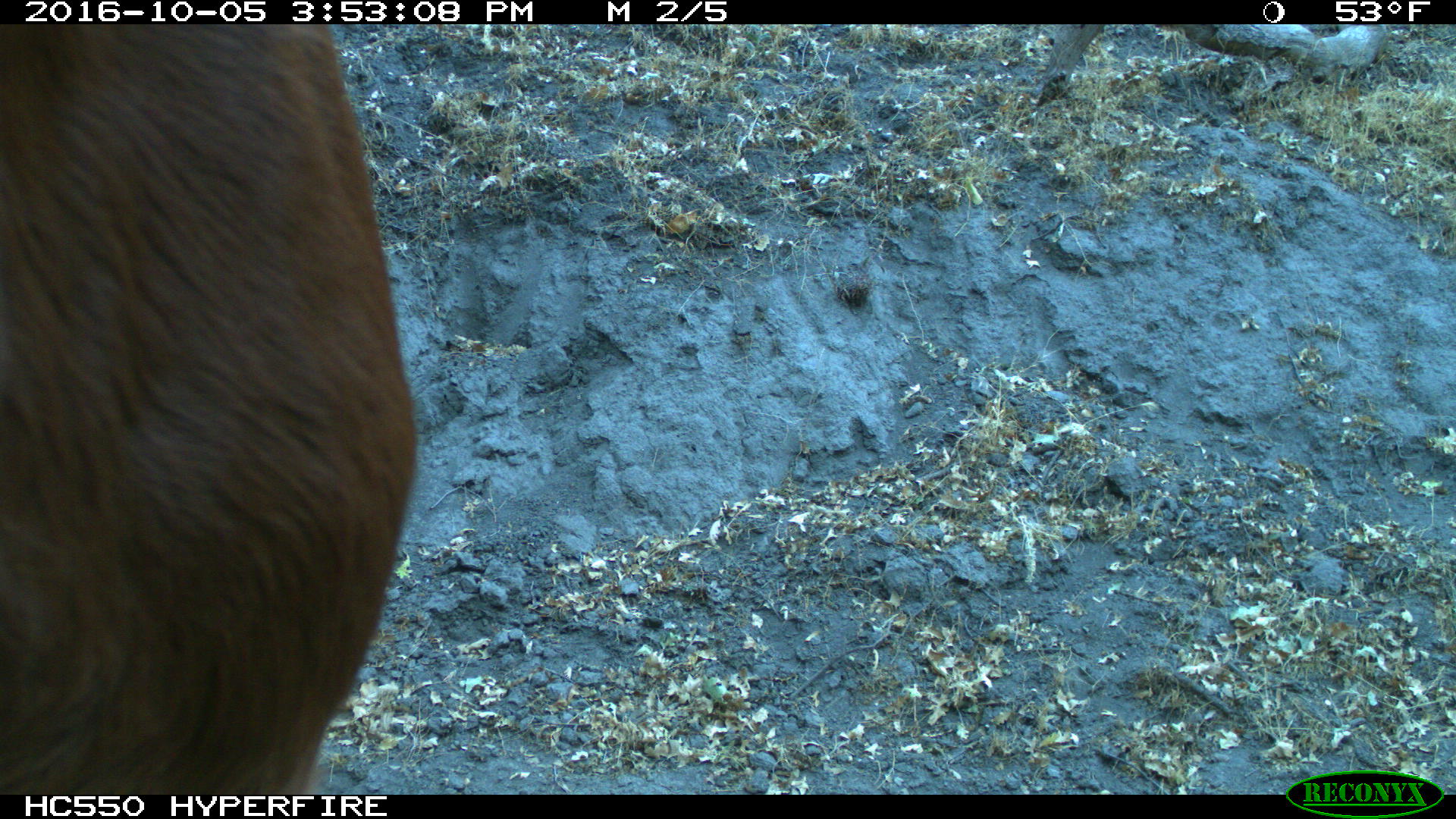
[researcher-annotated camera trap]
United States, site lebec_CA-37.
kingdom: Animalia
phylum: Chordata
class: Mammalia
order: Artiodactyla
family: Bovidae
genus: Bos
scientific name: Bos taurus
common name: domestic cow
Bos taurus (domestic cow).